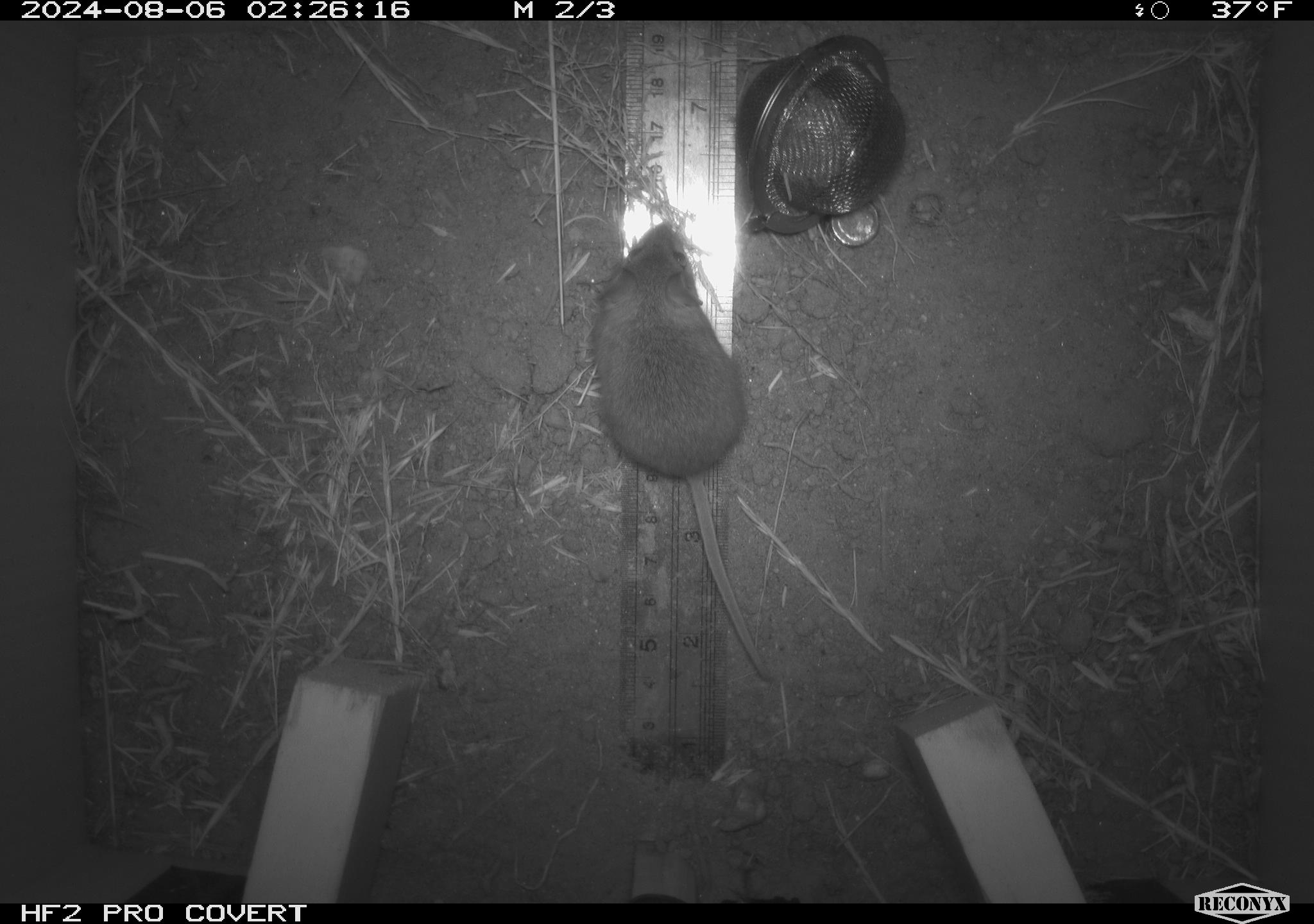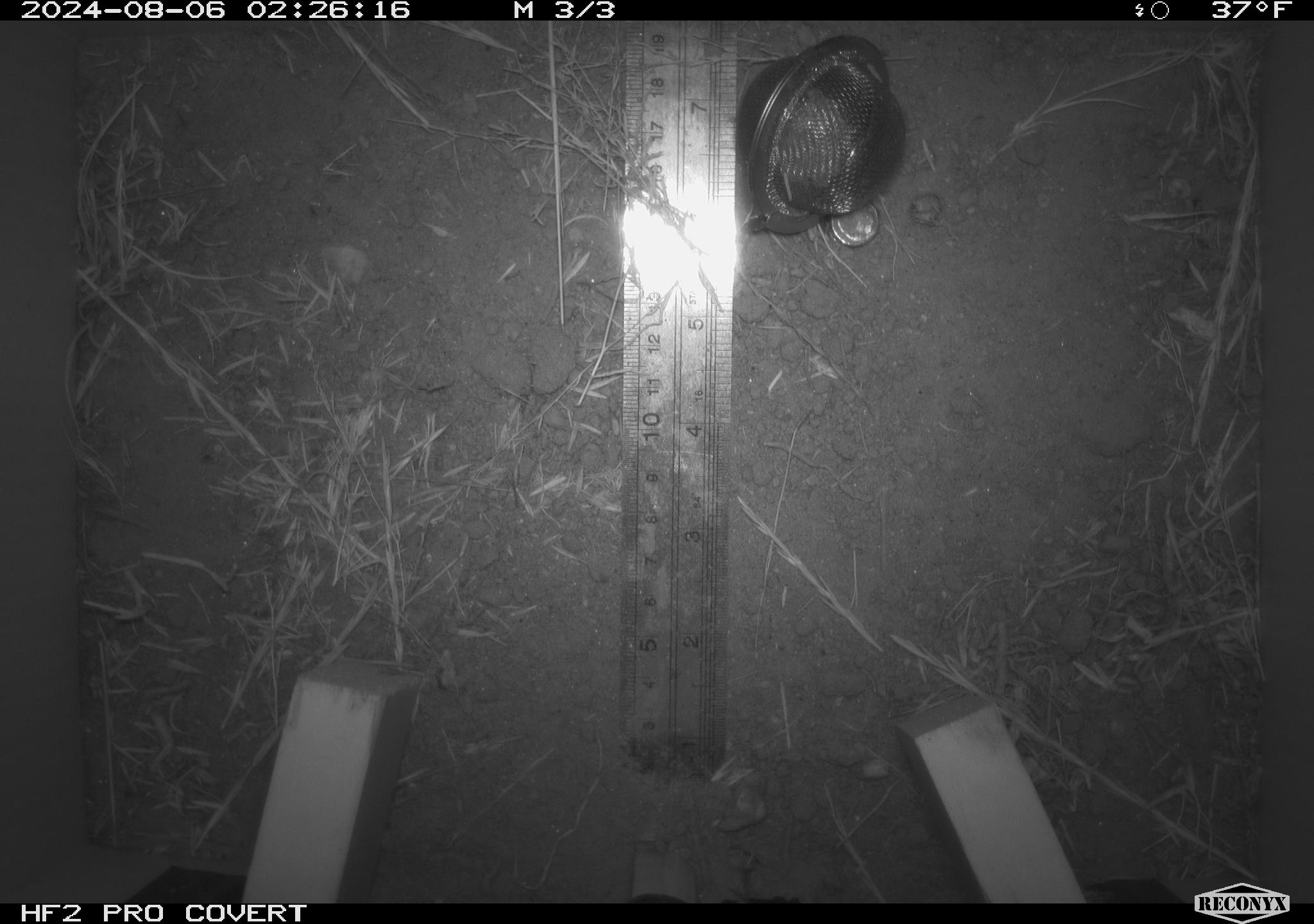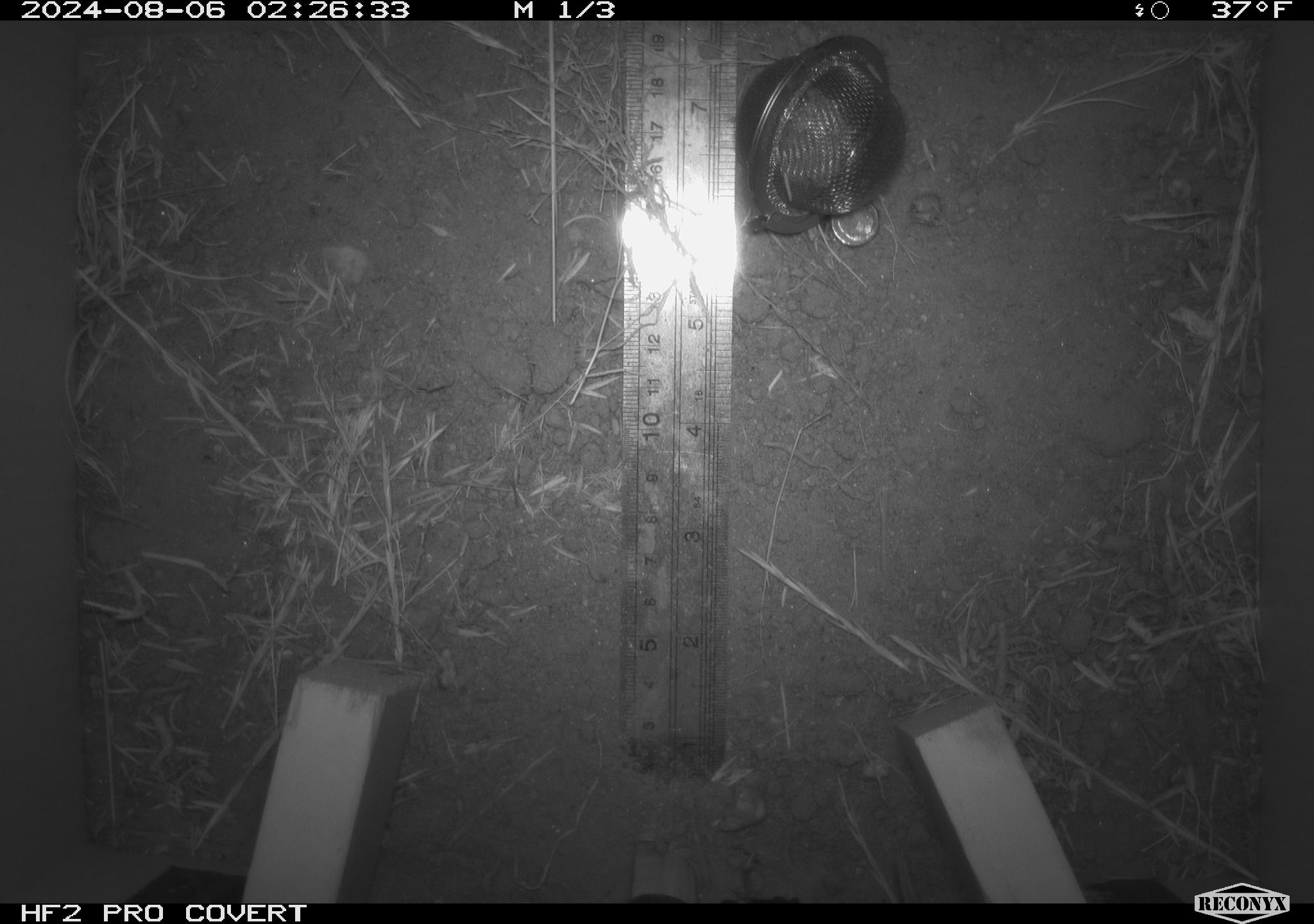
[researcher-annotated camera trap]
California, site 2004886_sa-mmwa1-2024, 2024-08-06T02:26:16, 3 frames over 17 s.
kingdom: Animalia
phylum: Chordata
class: Mammalia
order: Rodentia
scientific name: Rodentia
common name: mouse species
Mouse species (Rodentia).